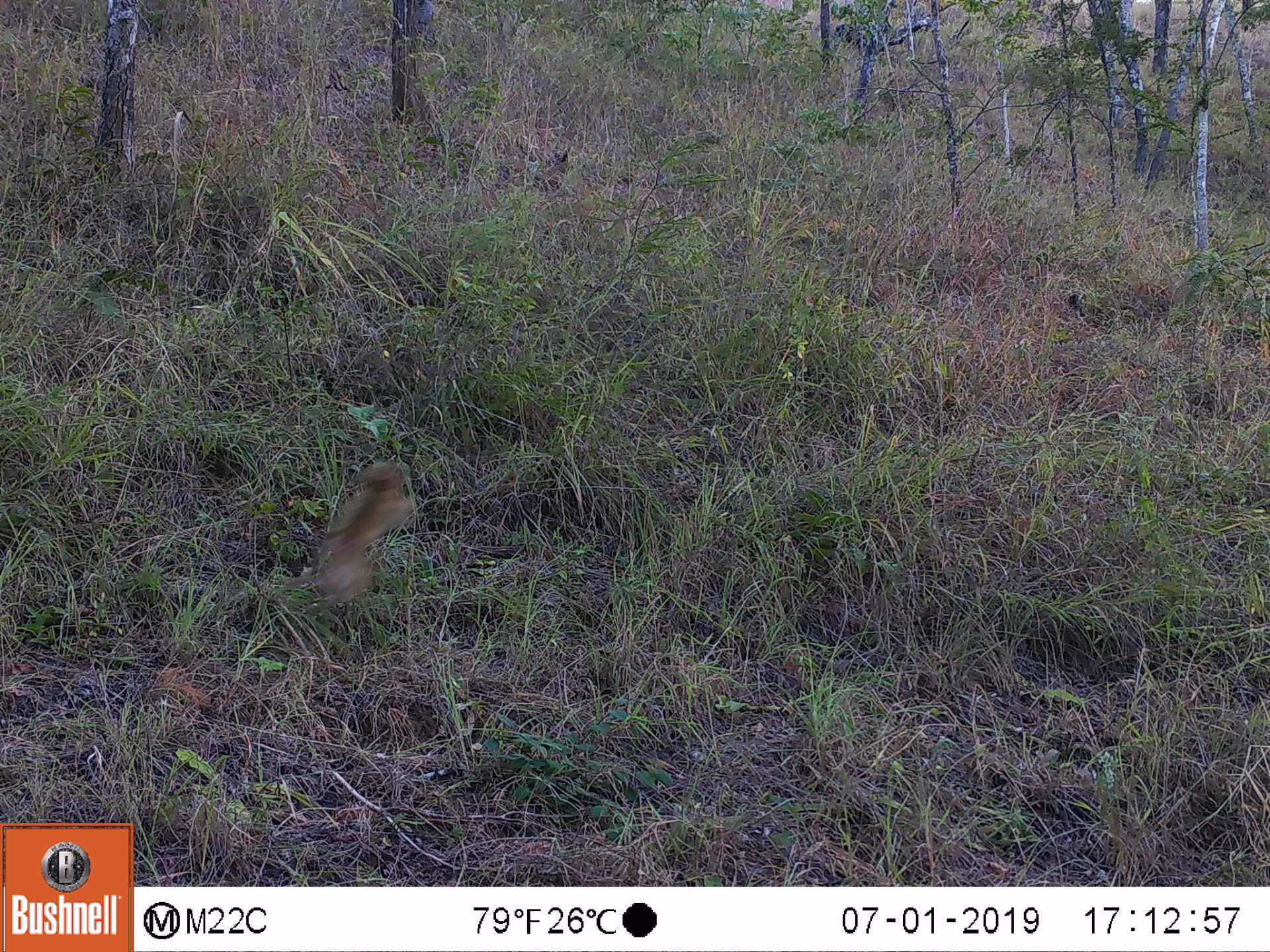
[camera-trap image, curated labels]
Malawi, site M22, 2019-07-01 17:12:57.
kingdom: Animalia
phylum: Chordata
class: Mammalia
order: Primates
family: Cercopithecidae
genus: Papio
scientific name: Papio cynocephalus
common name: yellow baboon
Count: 1.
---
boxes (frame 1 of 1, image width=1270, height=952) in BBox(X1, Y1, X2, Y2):
yellow baboon: BBox(259, 453, 432, 634)